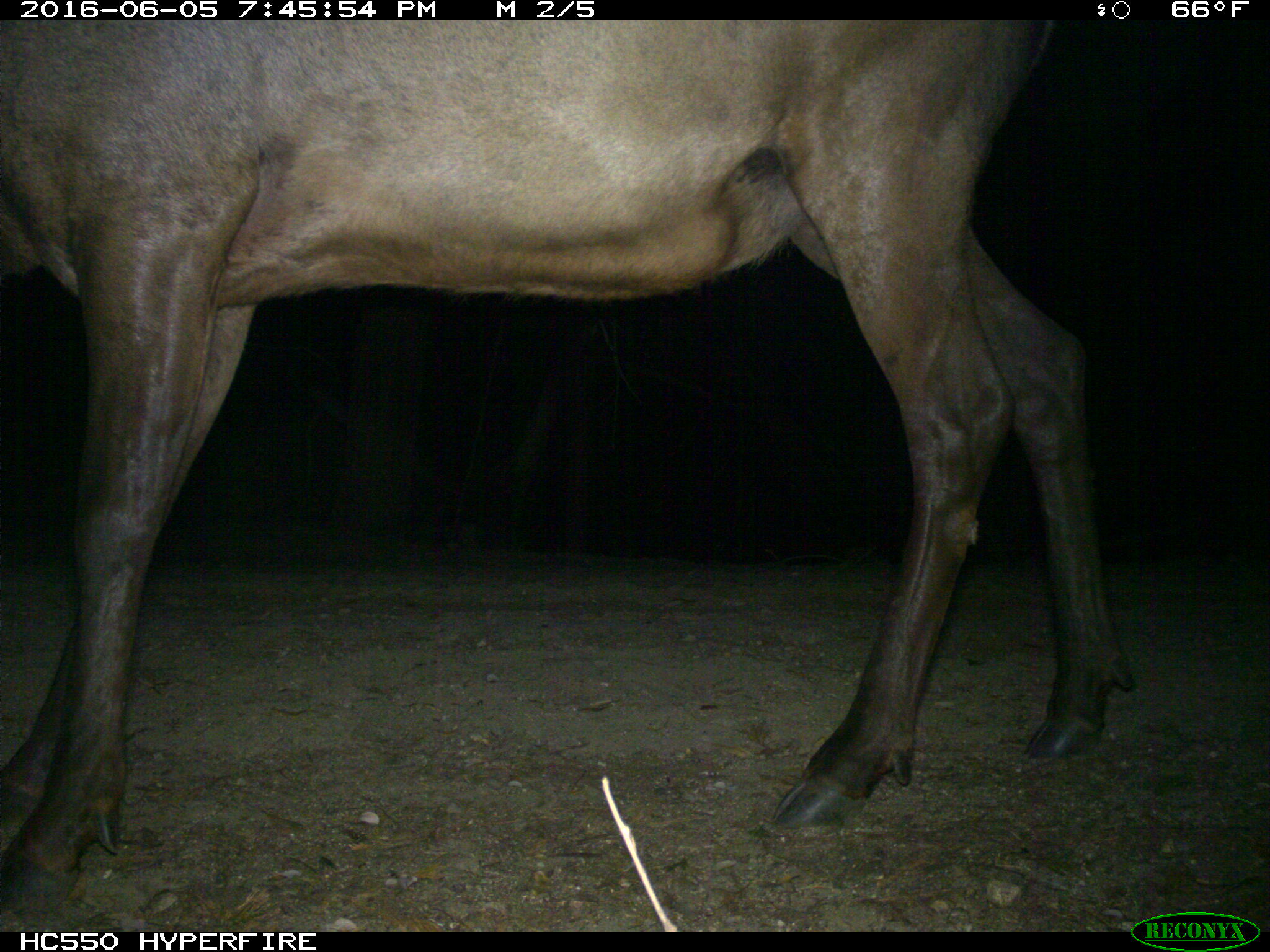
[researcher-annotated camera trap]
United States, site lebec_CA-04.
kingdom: Animalia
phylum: Chordata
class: Mammalia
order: Artiodactyla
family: Cervidae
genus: Cervus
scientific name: Cervus canadensis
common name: elk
Cervus canadensis (elk).